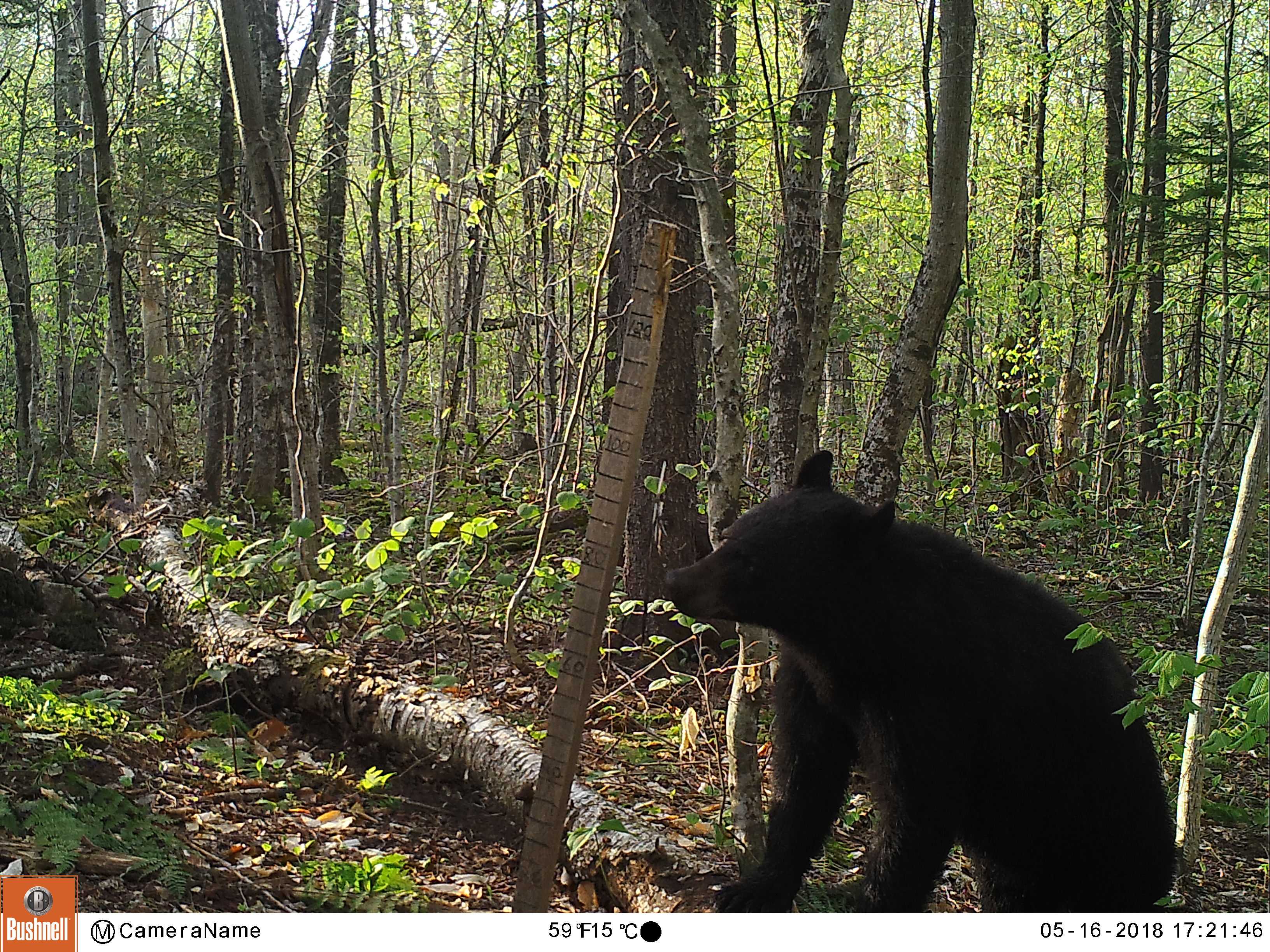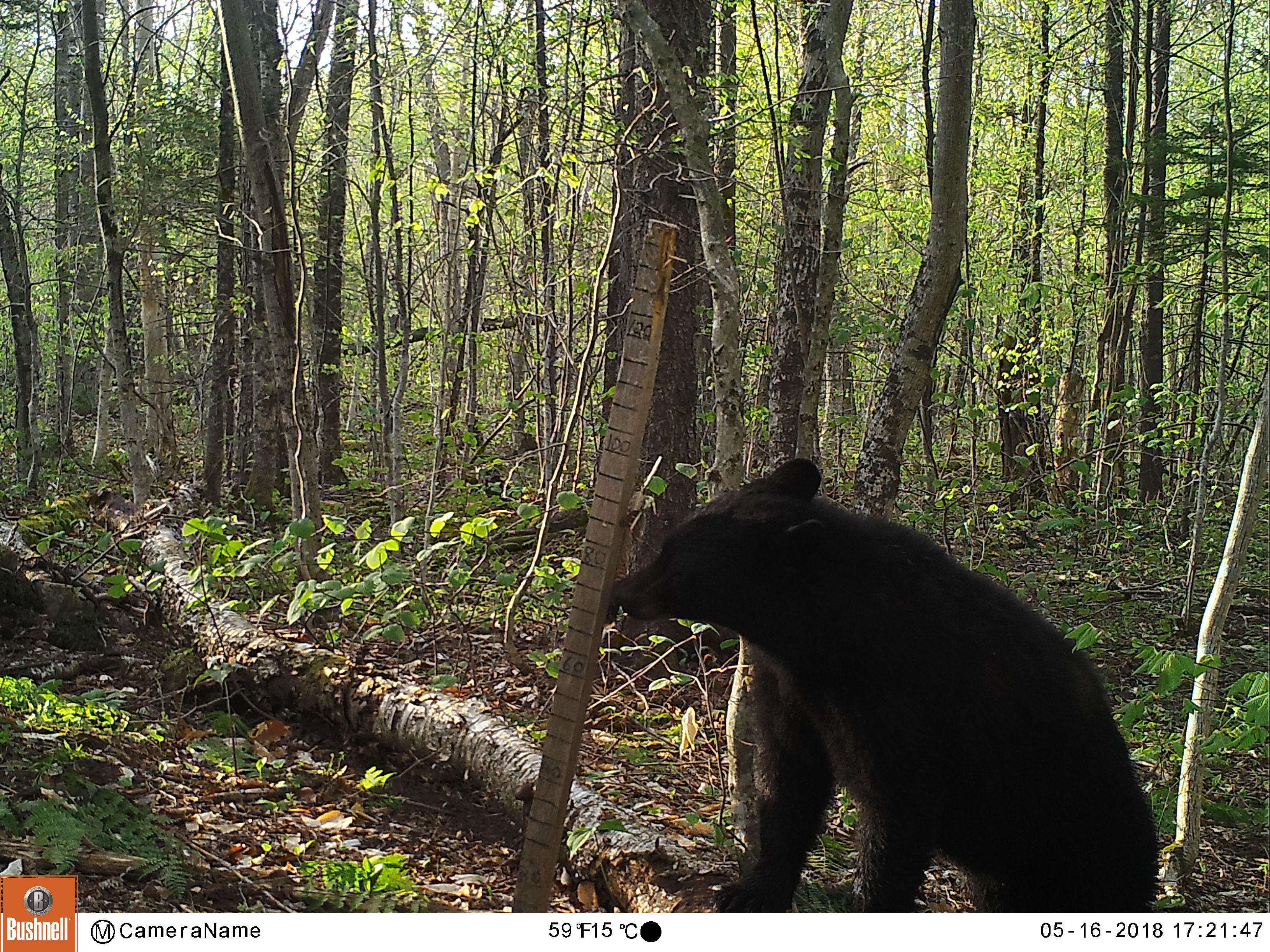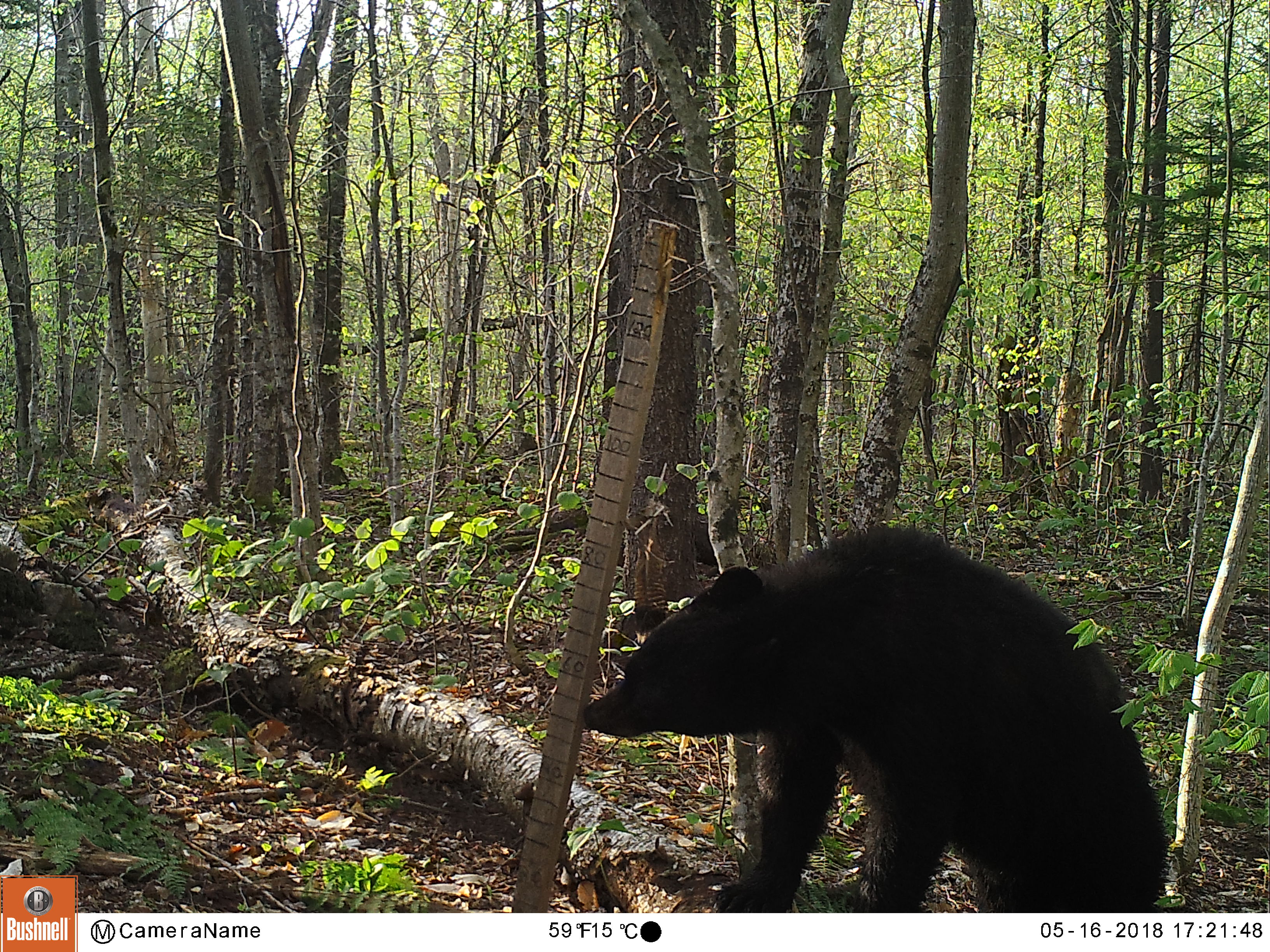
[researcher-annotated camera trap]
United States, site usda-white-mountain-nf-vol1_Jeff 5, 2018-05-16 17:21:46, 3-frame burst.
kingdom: Animalia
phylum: Chordata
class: Mammalia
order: Carnivora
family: Ursidae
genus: Ursus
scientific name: Ursus americanus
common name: black bear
Black bear (Ursus americanus).